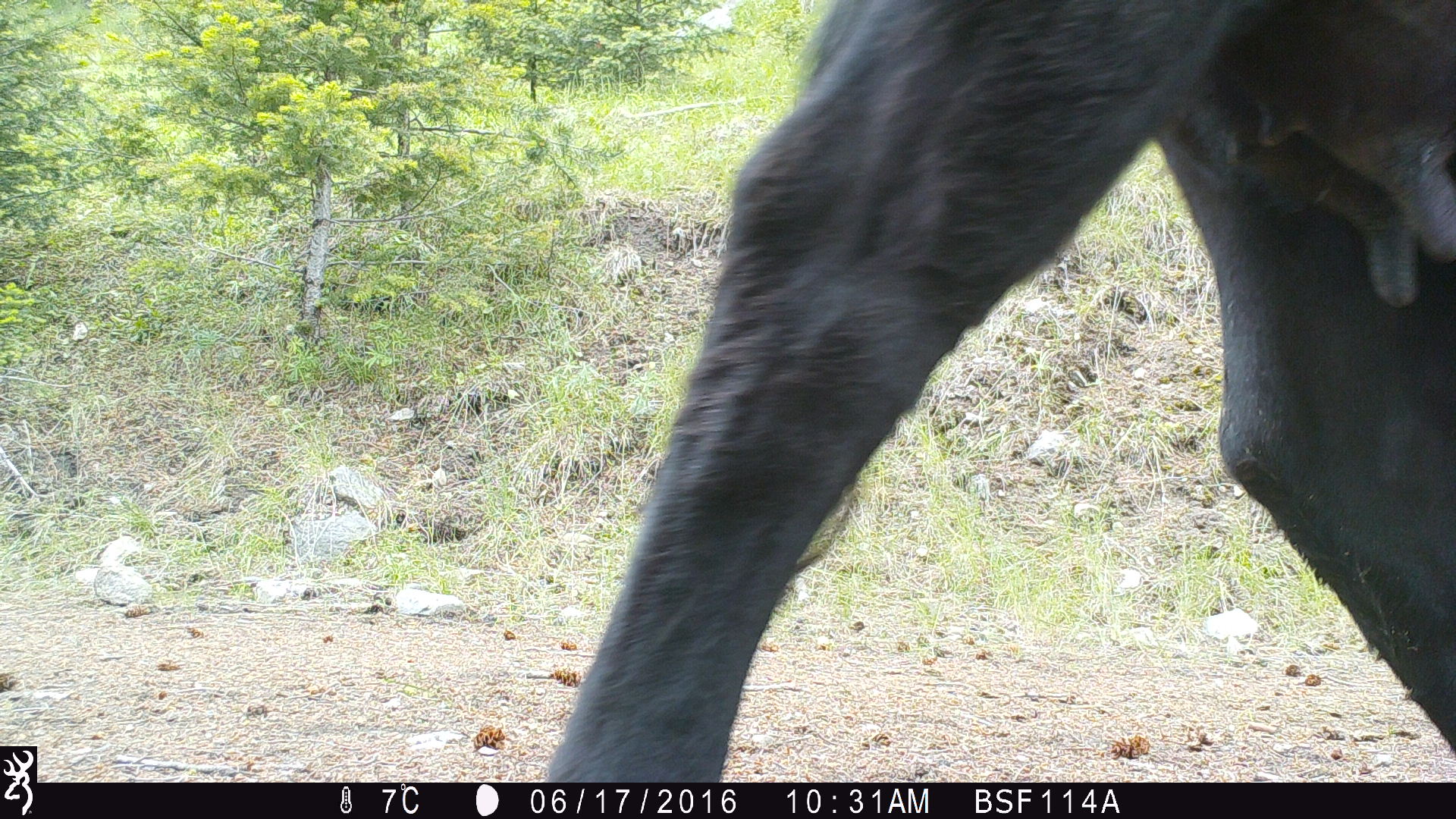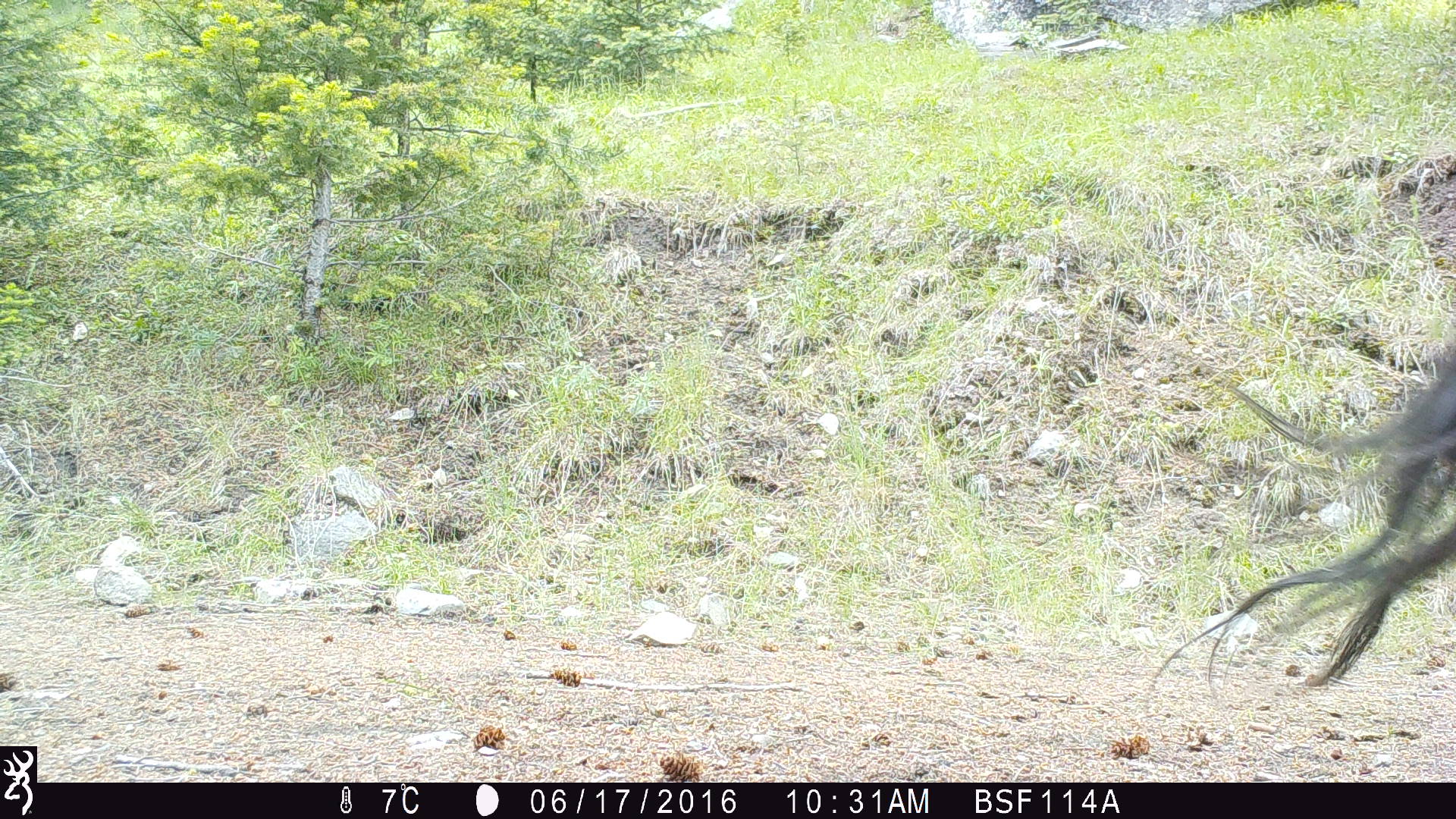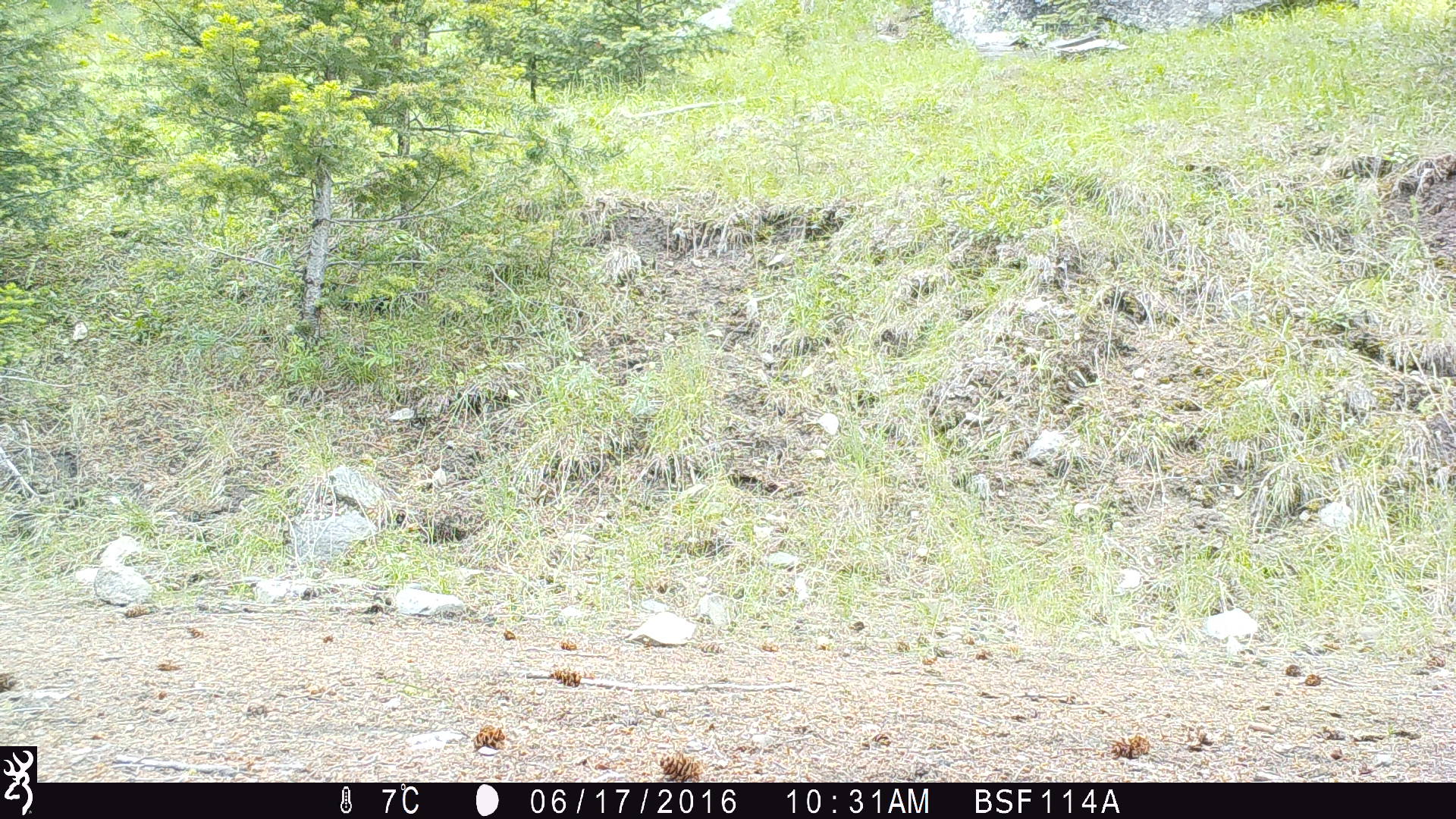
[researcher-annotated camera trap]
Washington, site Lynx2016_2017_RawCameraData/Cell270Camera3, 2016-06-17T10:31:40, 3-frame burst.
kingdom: Animalia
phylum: Chordata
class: Mammalia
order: Artiodactyla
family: Bovidae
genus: Bos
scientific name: Bos taurus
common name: domestic cattle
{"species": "domestic cattle (Bos taurus)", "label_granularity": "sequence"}